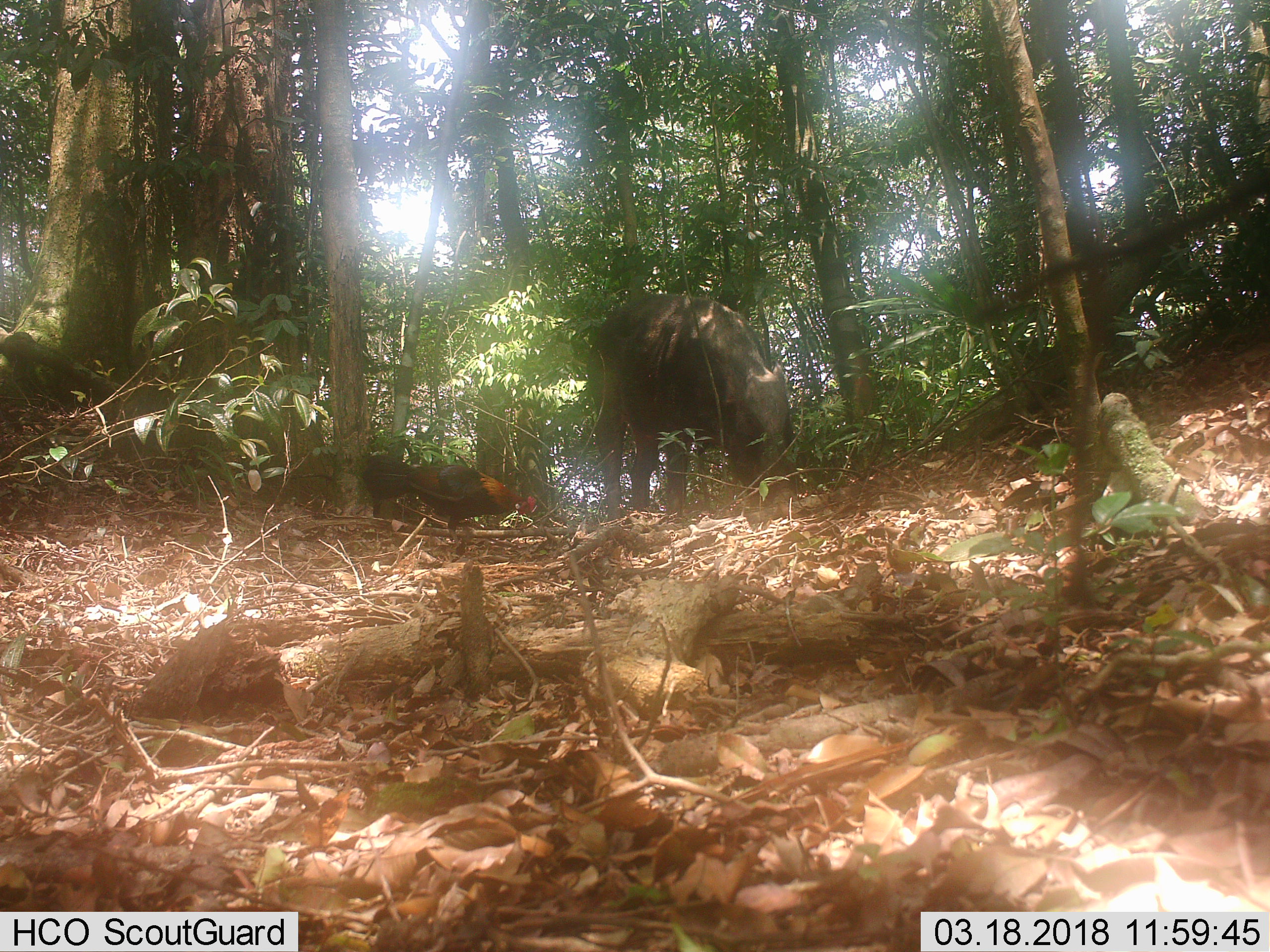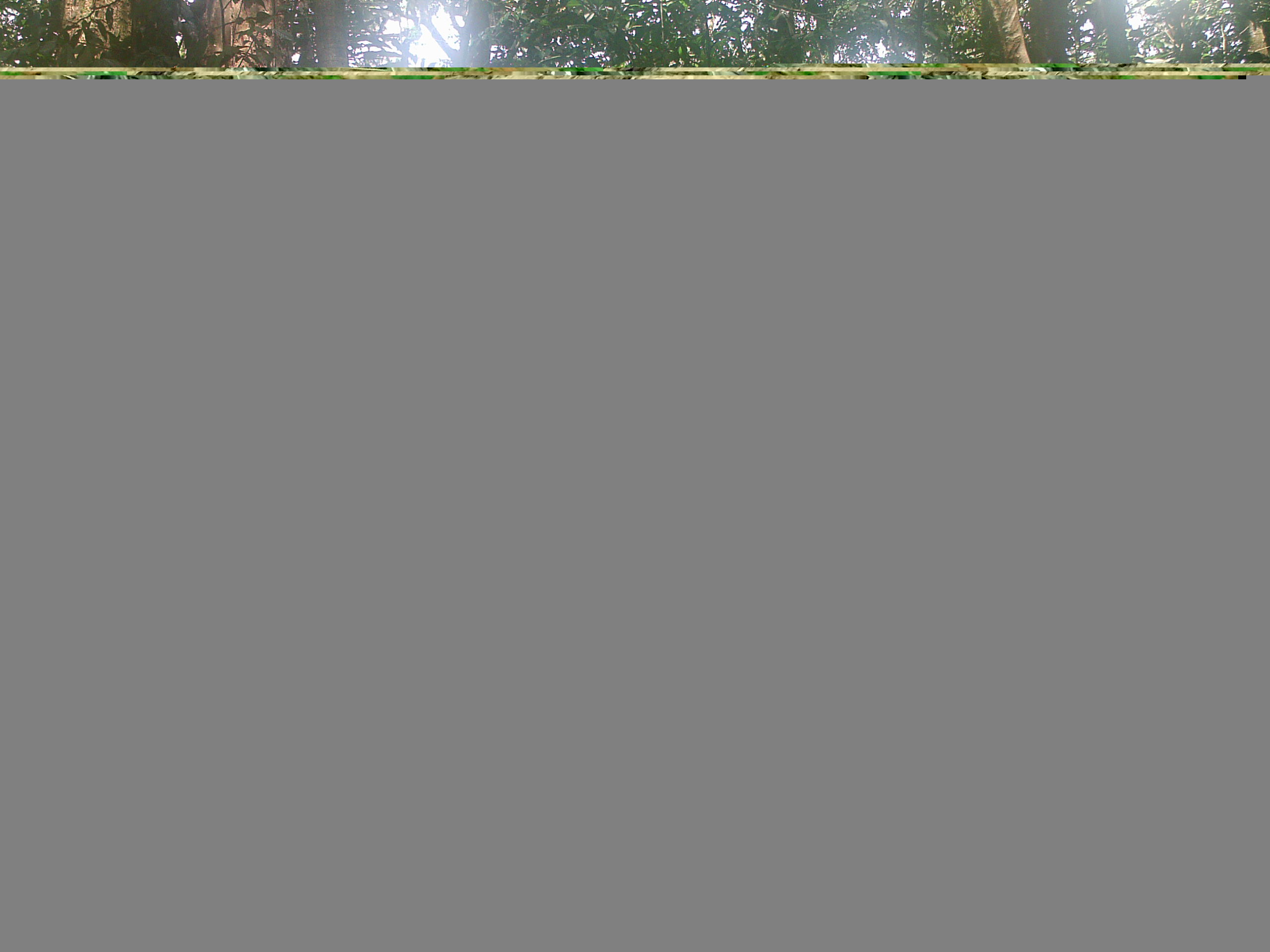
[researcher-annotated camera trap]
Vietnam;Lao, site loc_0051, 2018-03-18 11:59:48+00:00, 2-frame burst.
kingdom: Animalia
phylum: Chordata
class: Aves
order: Galliformes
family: Phasianidae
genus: Gallus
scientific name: Gallus gallus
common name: red junglefowl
Red junglefowl (Gallus gallus). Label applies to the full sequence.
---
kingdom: Animalia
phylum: Chordata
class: Mammalia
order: Artiodactyla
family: Suidae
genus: Sus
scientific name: Sus scrofa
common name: eurasian wild pig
Eurasian wild pig (Sus scrofa). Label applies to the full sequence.